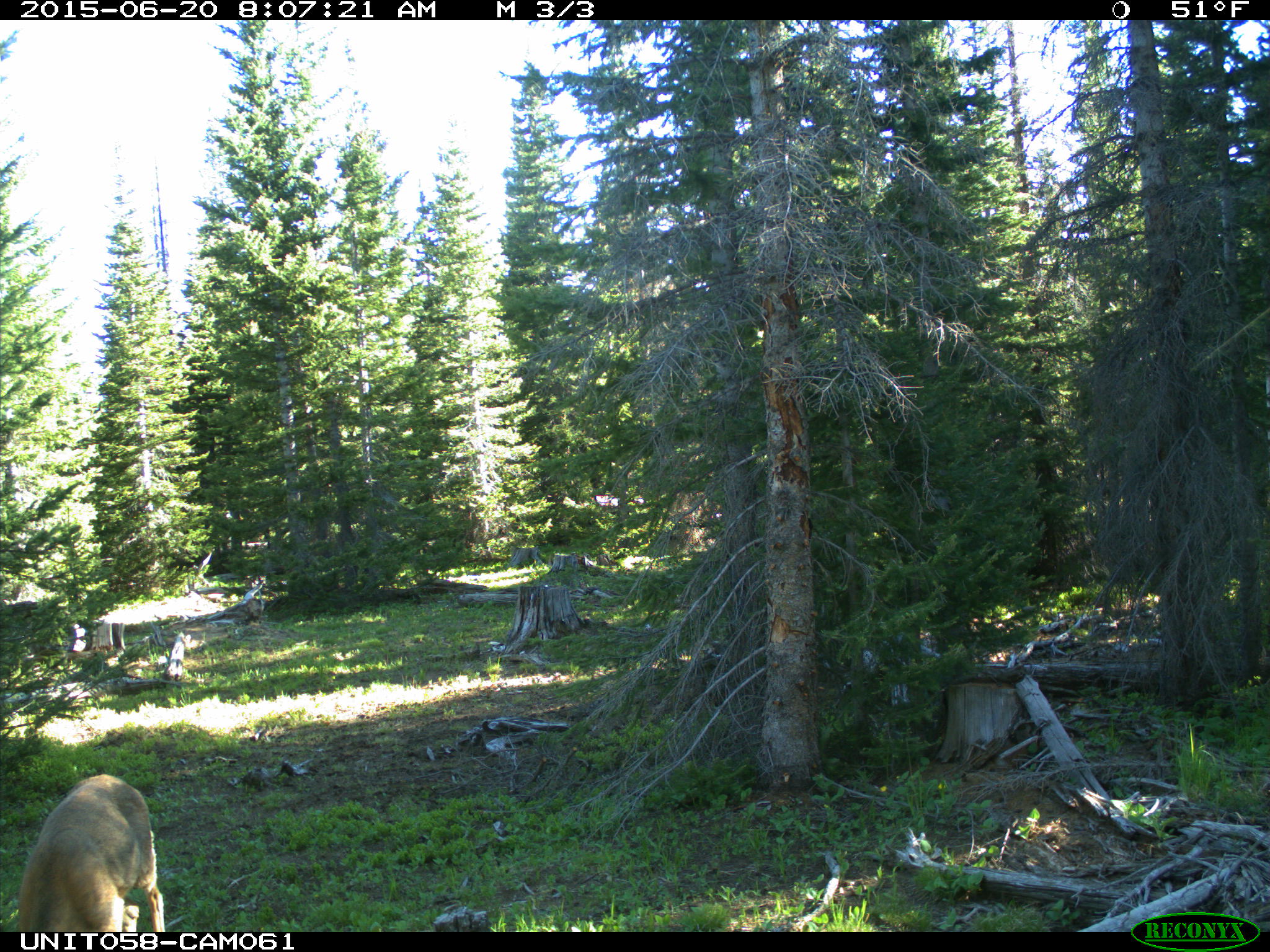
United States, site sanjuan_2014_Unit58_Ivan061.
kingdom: Animalia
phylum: Chordata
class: Mammalia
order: Artiodactyla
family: Cervidae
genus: Odocoileus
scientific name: Odocoileus hemionus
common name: mule deer